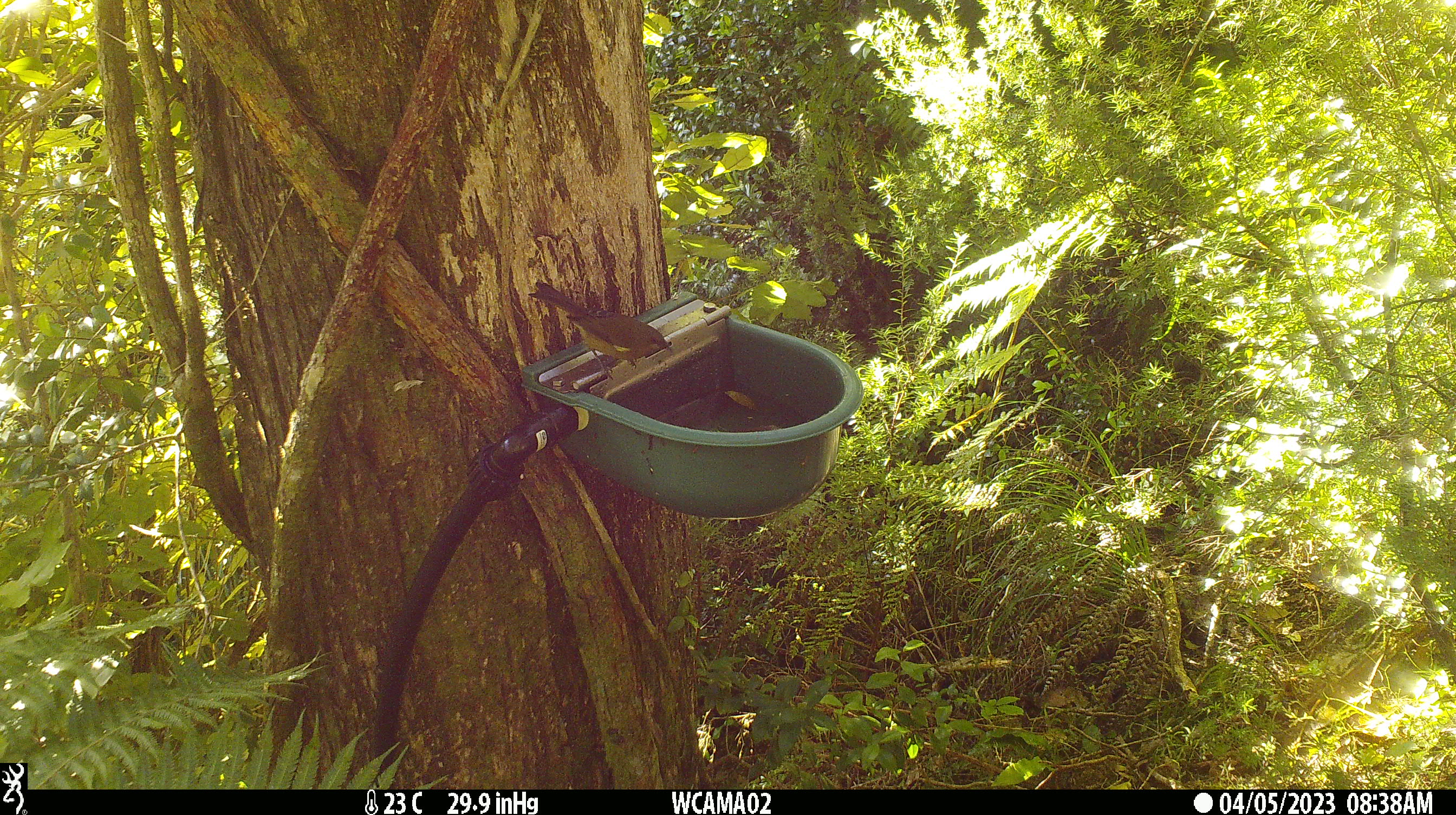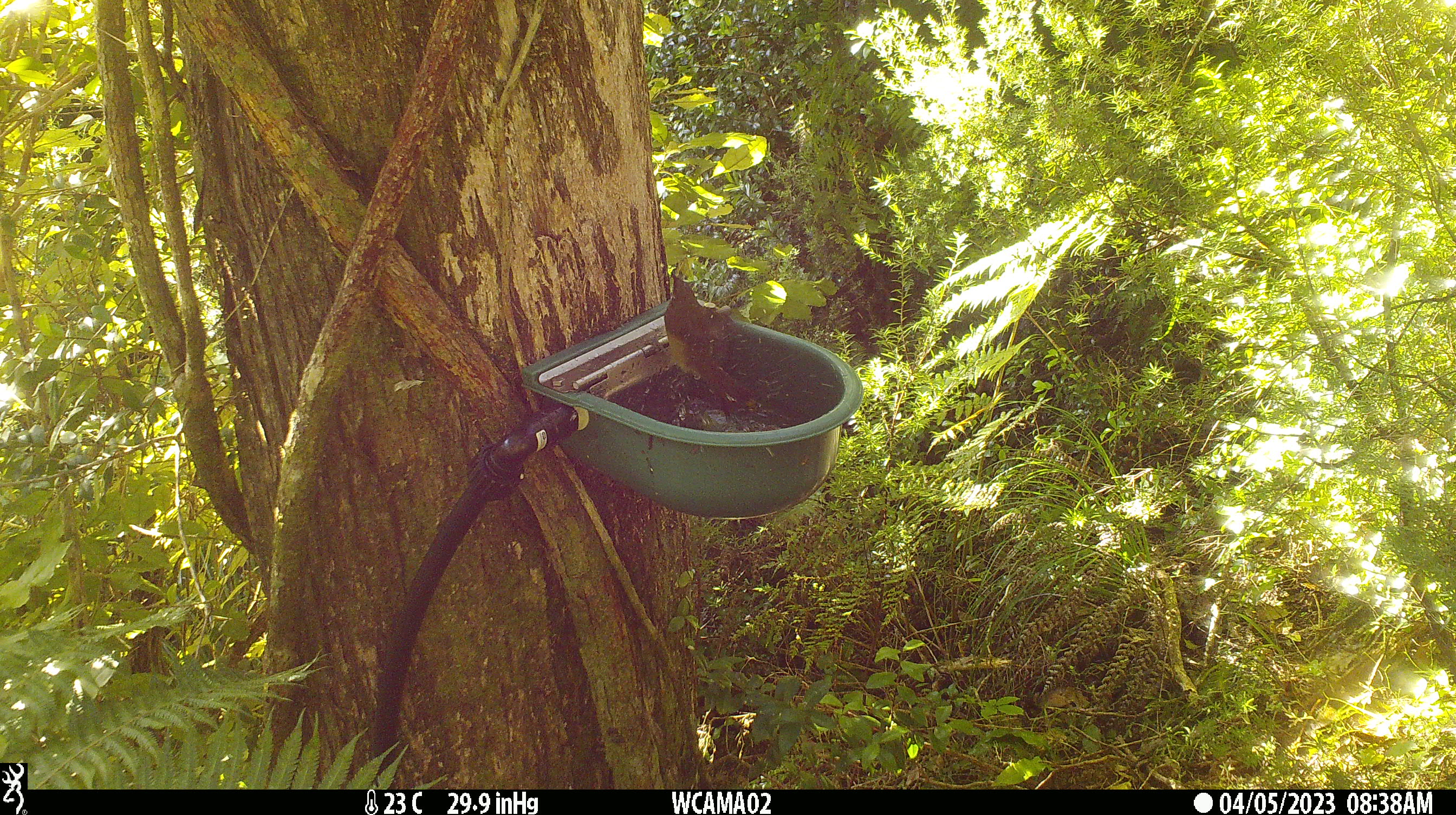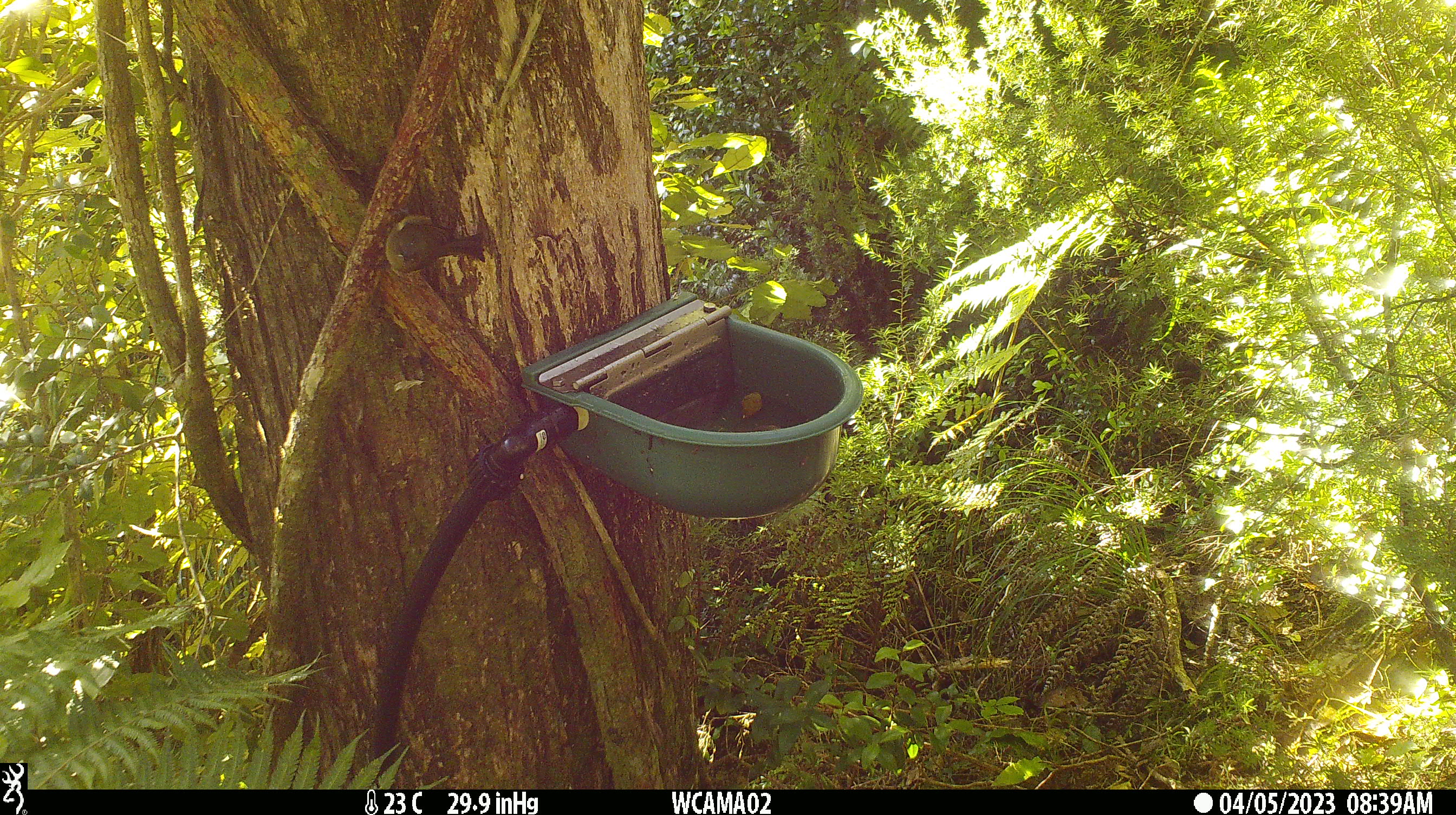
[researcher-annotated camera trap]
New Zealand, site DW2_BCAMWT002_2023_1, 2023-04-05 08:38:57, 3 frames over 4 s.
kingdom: Animalia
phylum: Chordata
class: Aves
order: Passeriformes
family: Meliphagidae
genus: Anthornis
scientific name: Anthornis melanura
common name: new zealand bellbird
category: bellbird